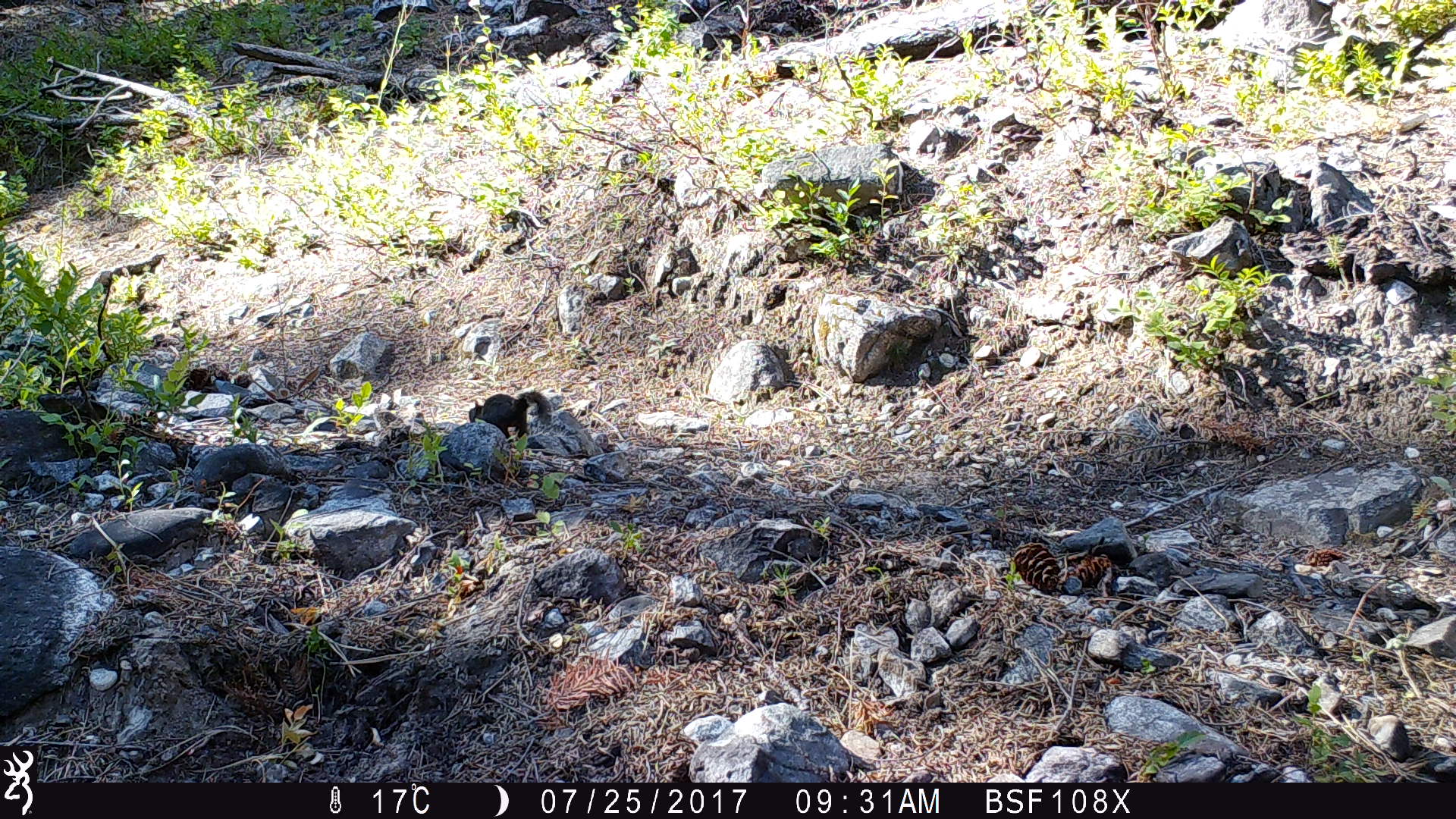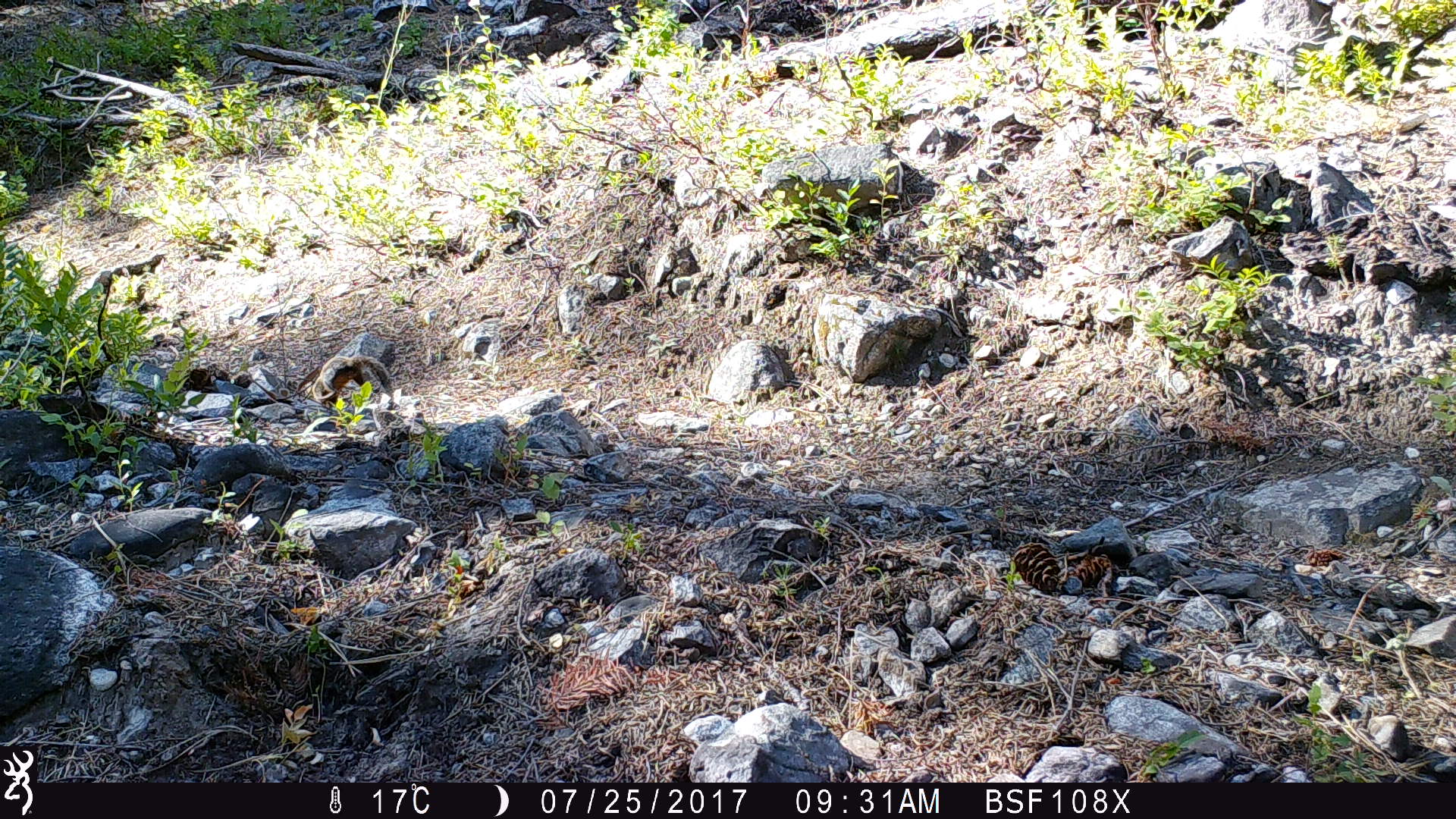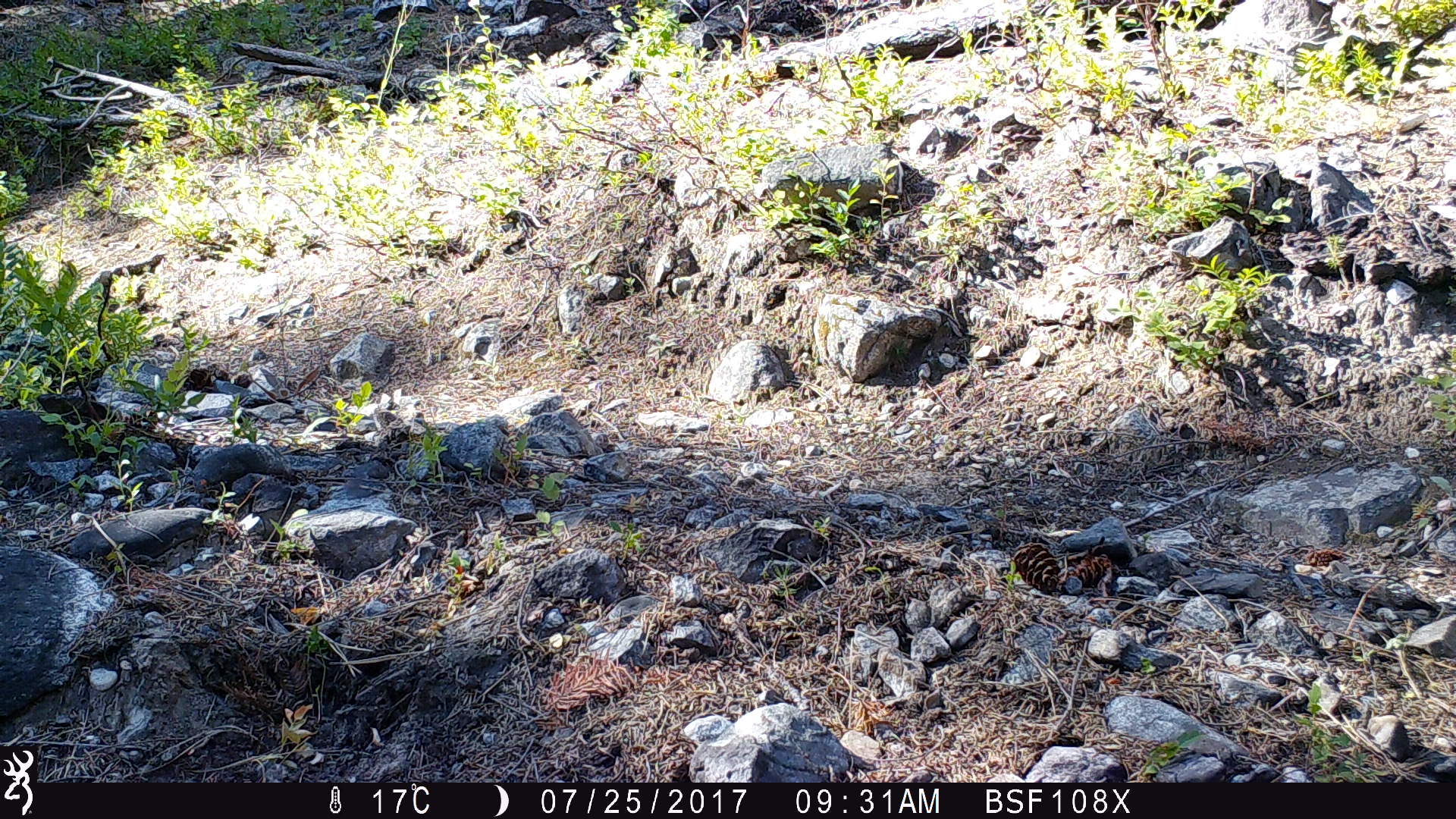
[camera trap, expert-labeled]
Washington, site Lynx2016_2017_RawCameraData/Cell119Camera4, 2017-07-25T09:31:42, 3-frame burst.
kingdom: Animalia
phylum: Chordata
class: Mammalia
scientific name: Mammalia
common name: small mammal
Small mammal (Mammalia). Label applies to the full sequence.